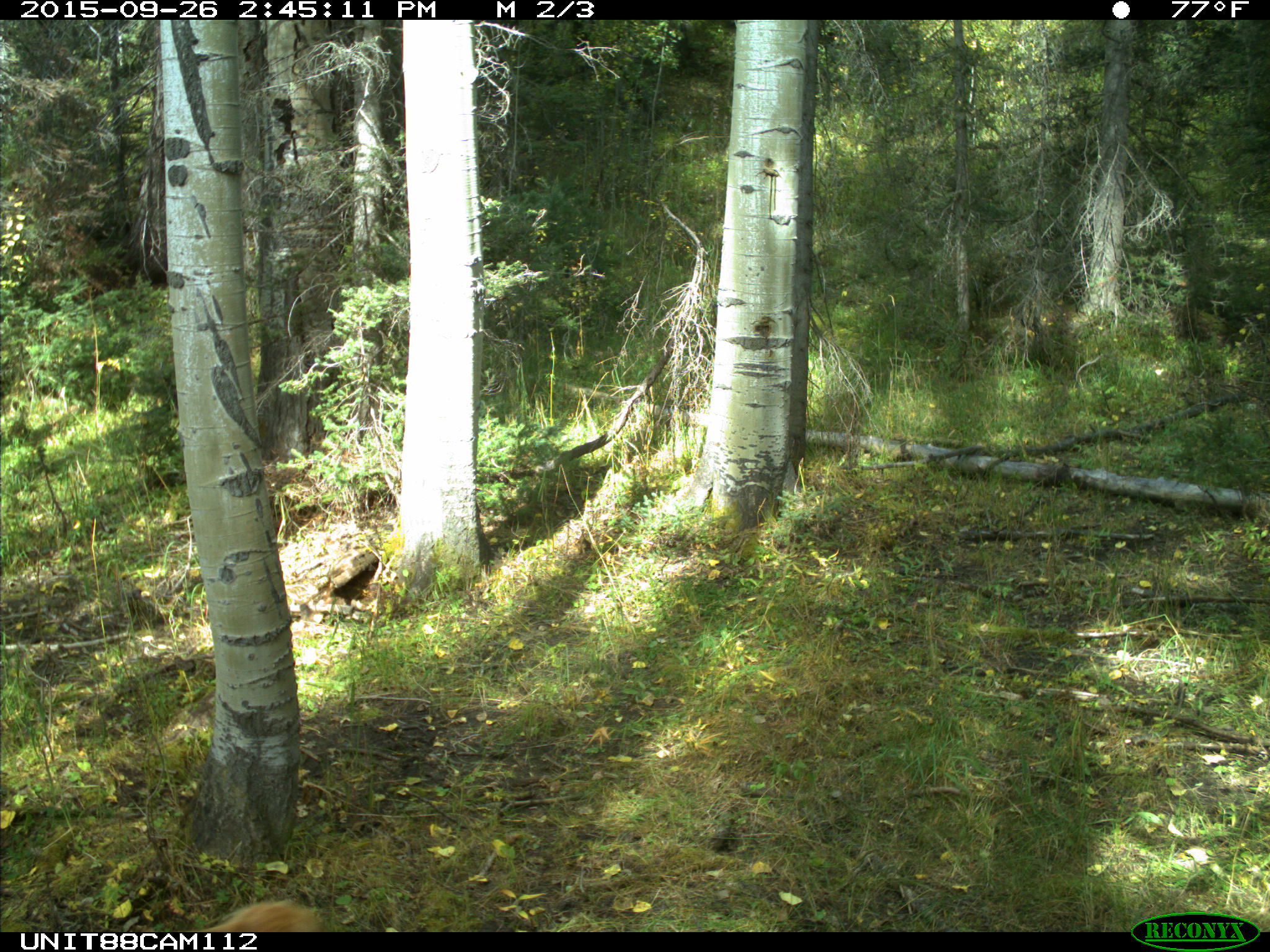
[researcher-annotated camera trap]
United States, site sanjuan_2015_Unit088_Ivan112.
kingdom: Animalia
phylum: Chordata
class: Mammalia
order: Carnivora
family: Canidae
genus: Canis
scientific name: Canis familiaris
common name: domestic dog